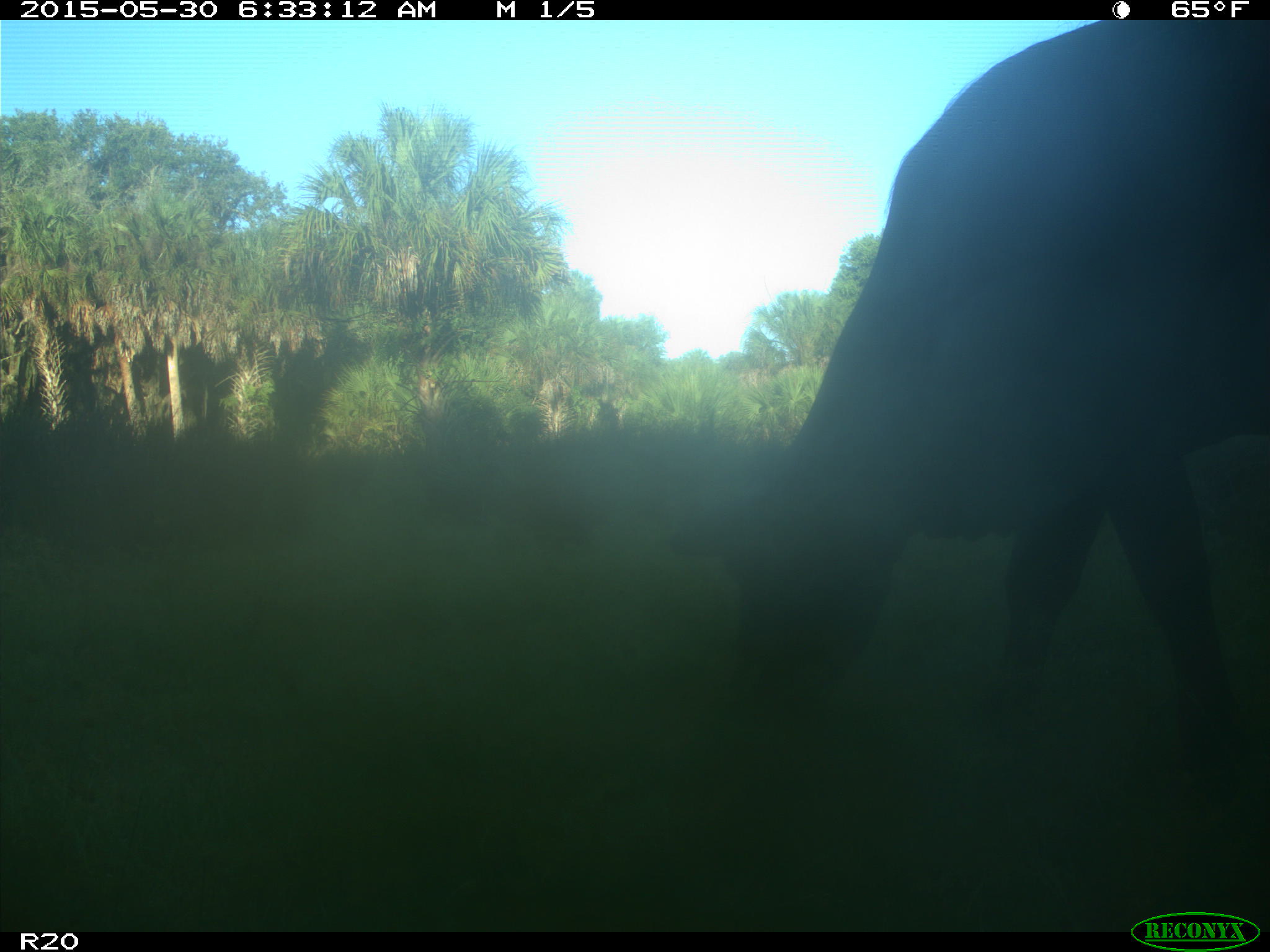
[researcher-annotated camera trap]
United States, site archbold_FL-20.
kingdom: Animalia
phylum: Chordata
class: Mammalia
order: Artiodactyla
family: Bovidae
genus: Bos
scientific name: Bos taurus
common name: domestic cow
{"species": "Bos taurus (domestic cow)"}